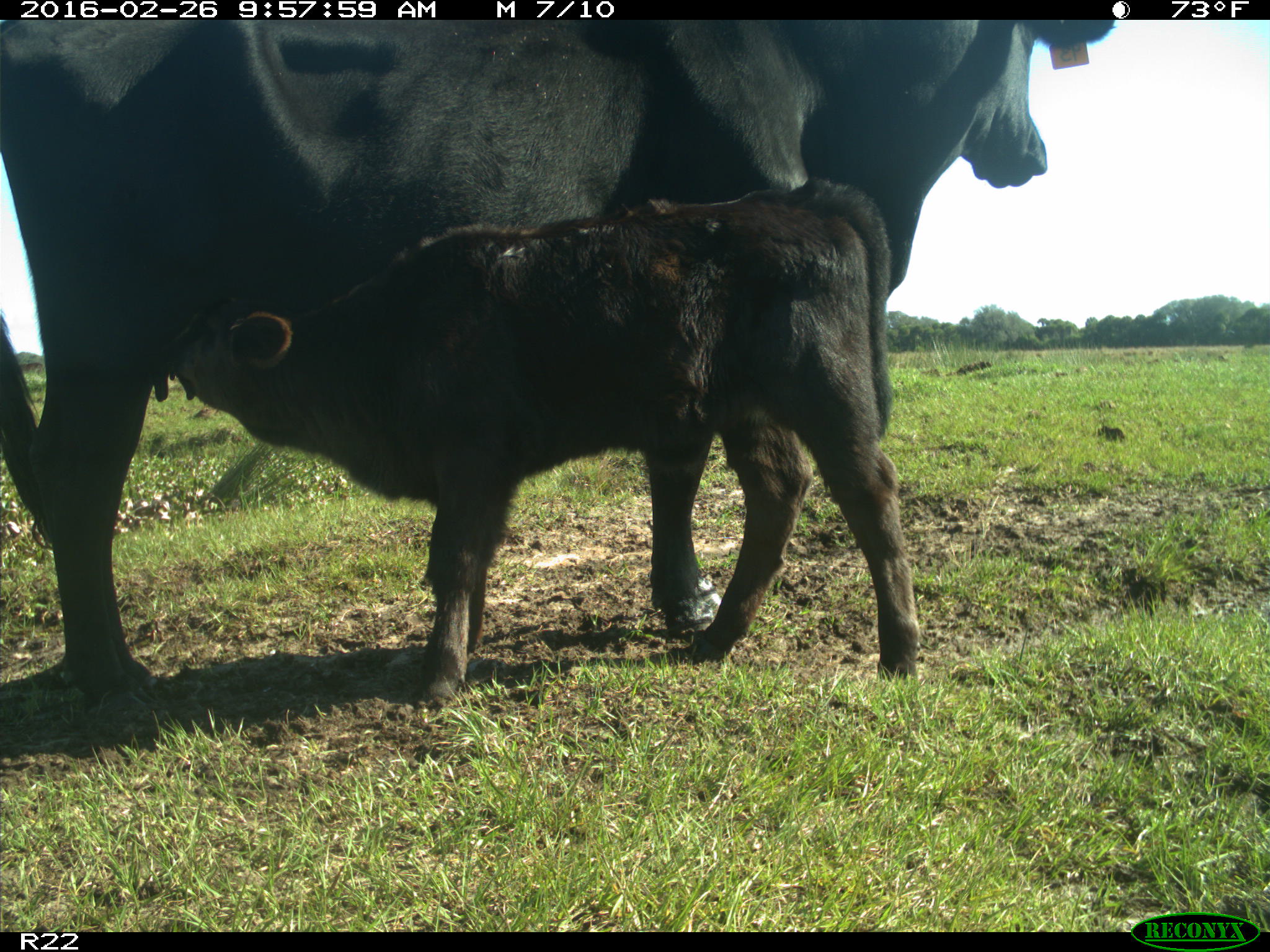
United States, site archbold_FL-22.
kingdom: Animalia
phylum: Chordata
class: Mammalia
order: Artiodactyla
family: Bovidae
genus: Bos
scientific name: Bos taurus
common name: domestic cow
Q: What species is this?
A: Bos taurus (domestic cow).